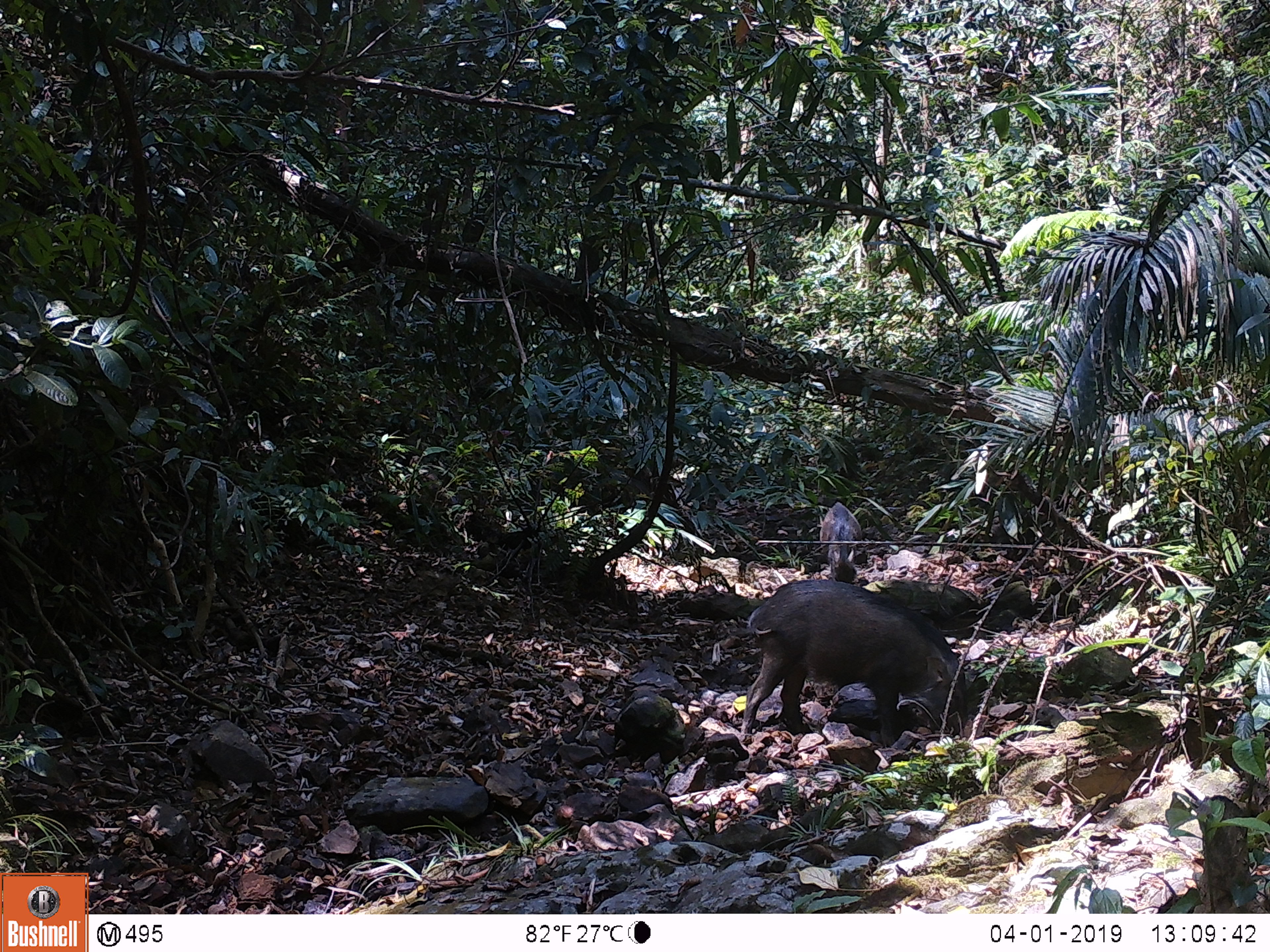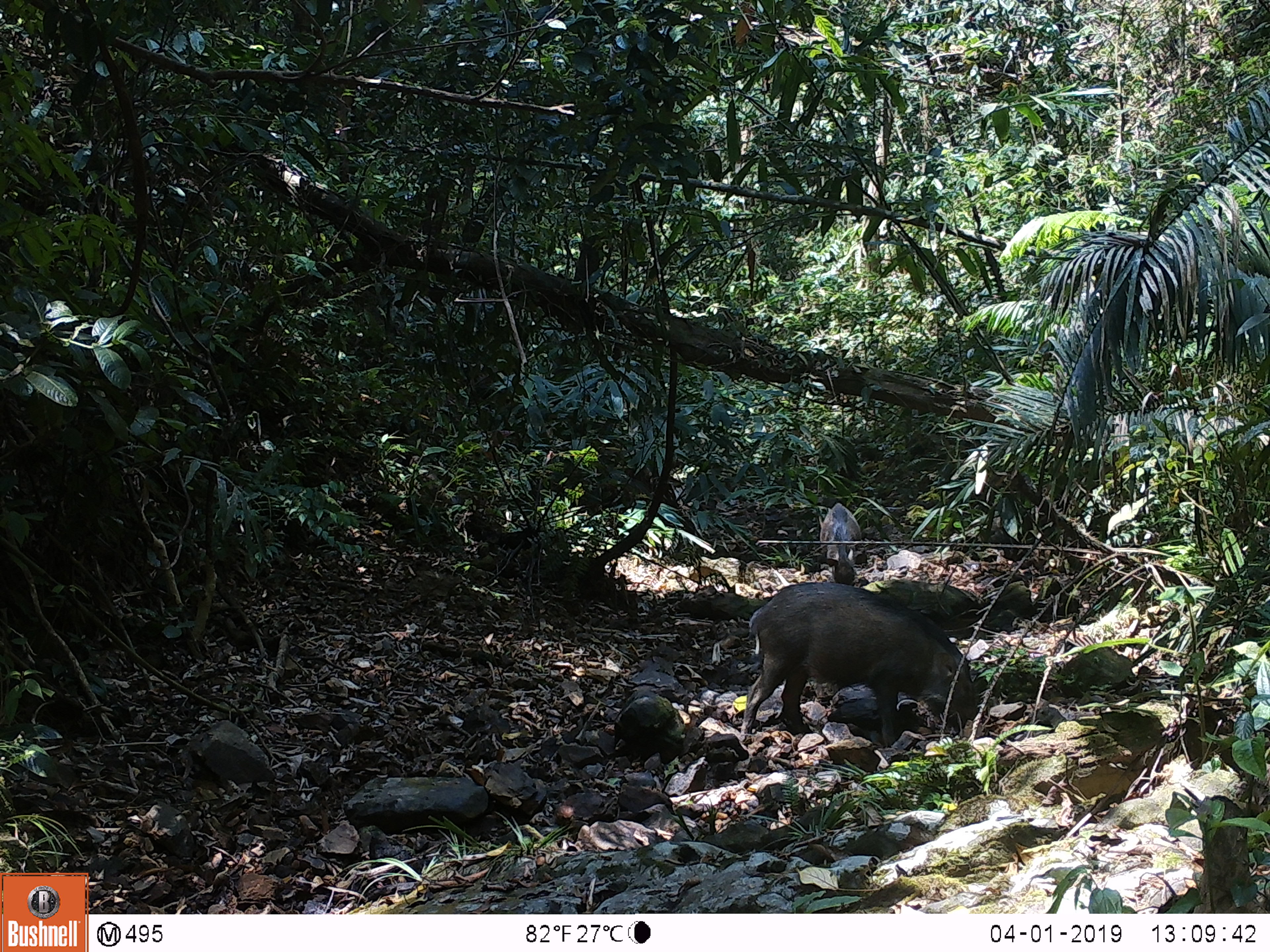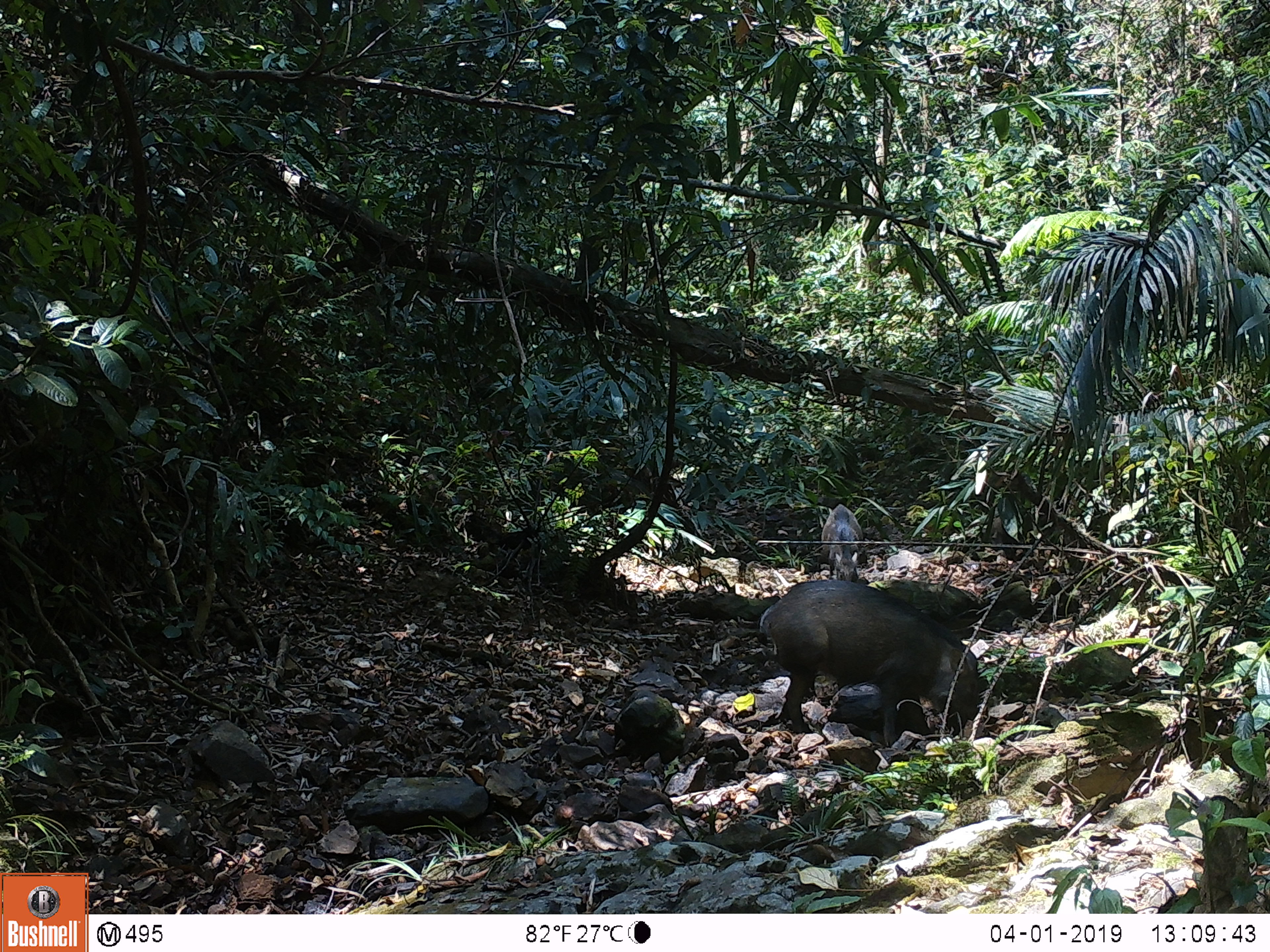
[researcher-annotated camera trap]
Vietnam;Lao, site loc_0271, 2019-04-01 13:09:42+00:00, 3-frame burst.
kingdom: Animalia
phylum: Chordata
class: Mammalia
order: Artiodactyla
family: Suidae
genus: Sus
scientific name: Sus scrofa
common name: eurasian wild pig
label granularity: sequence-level